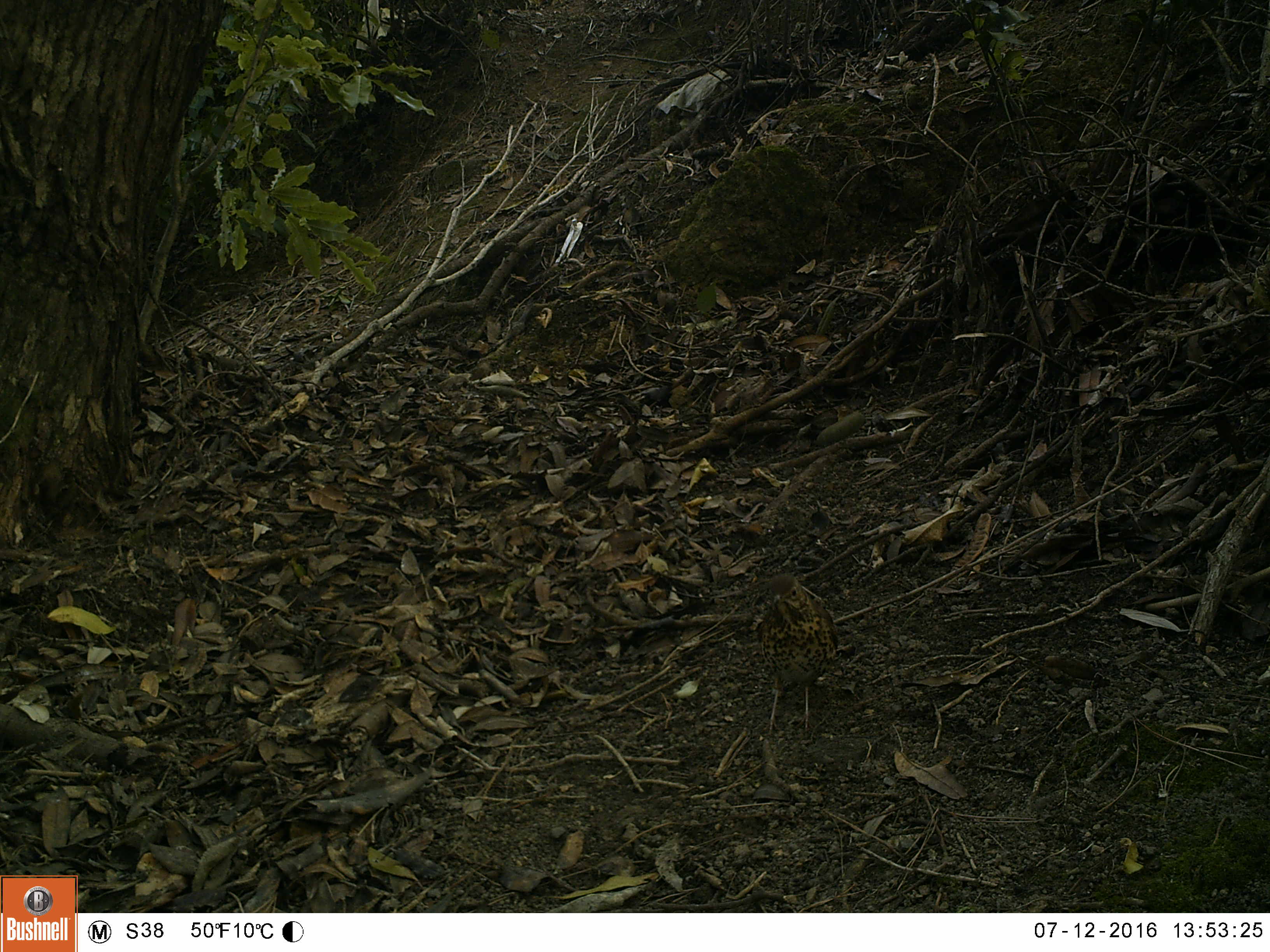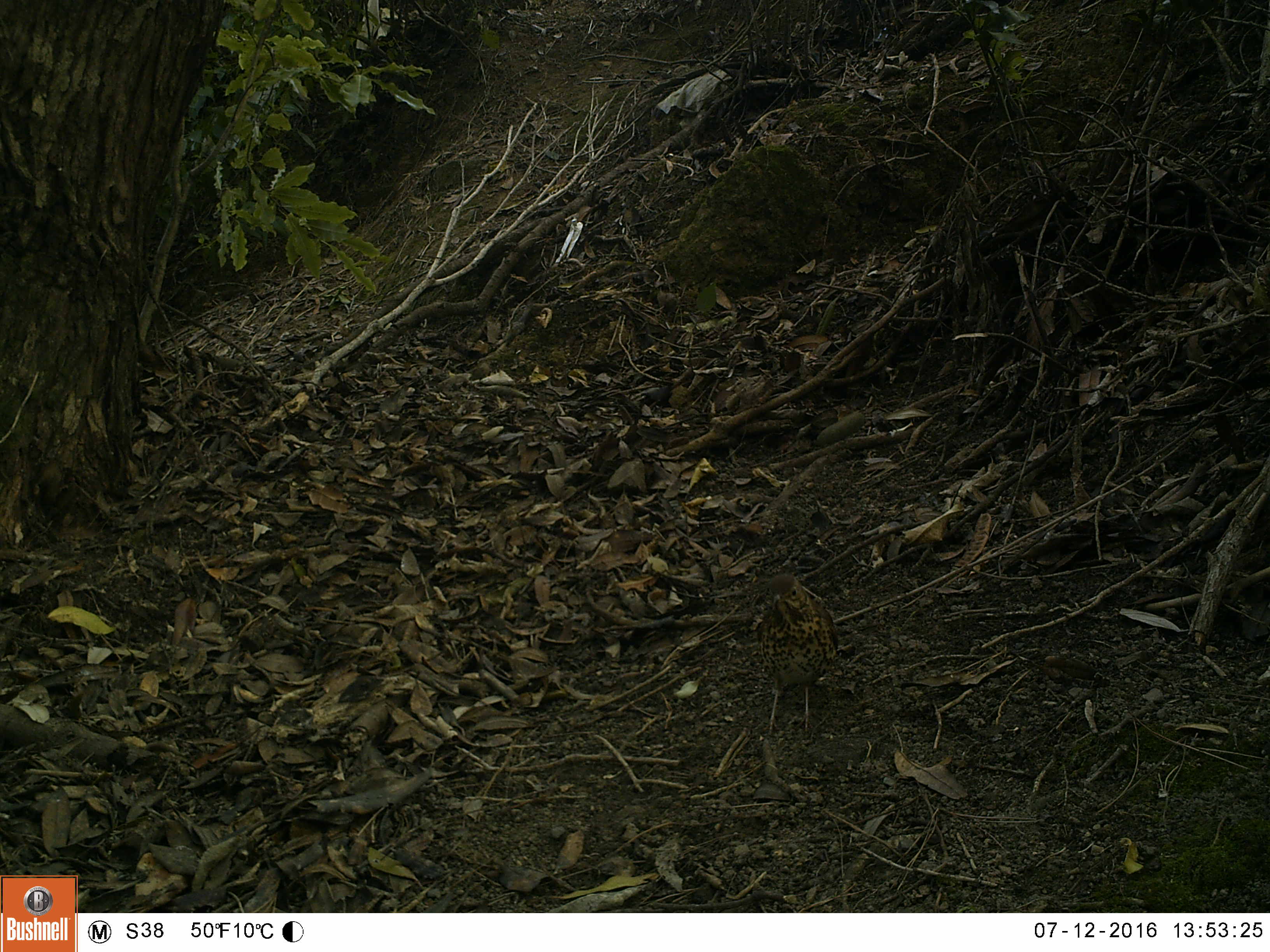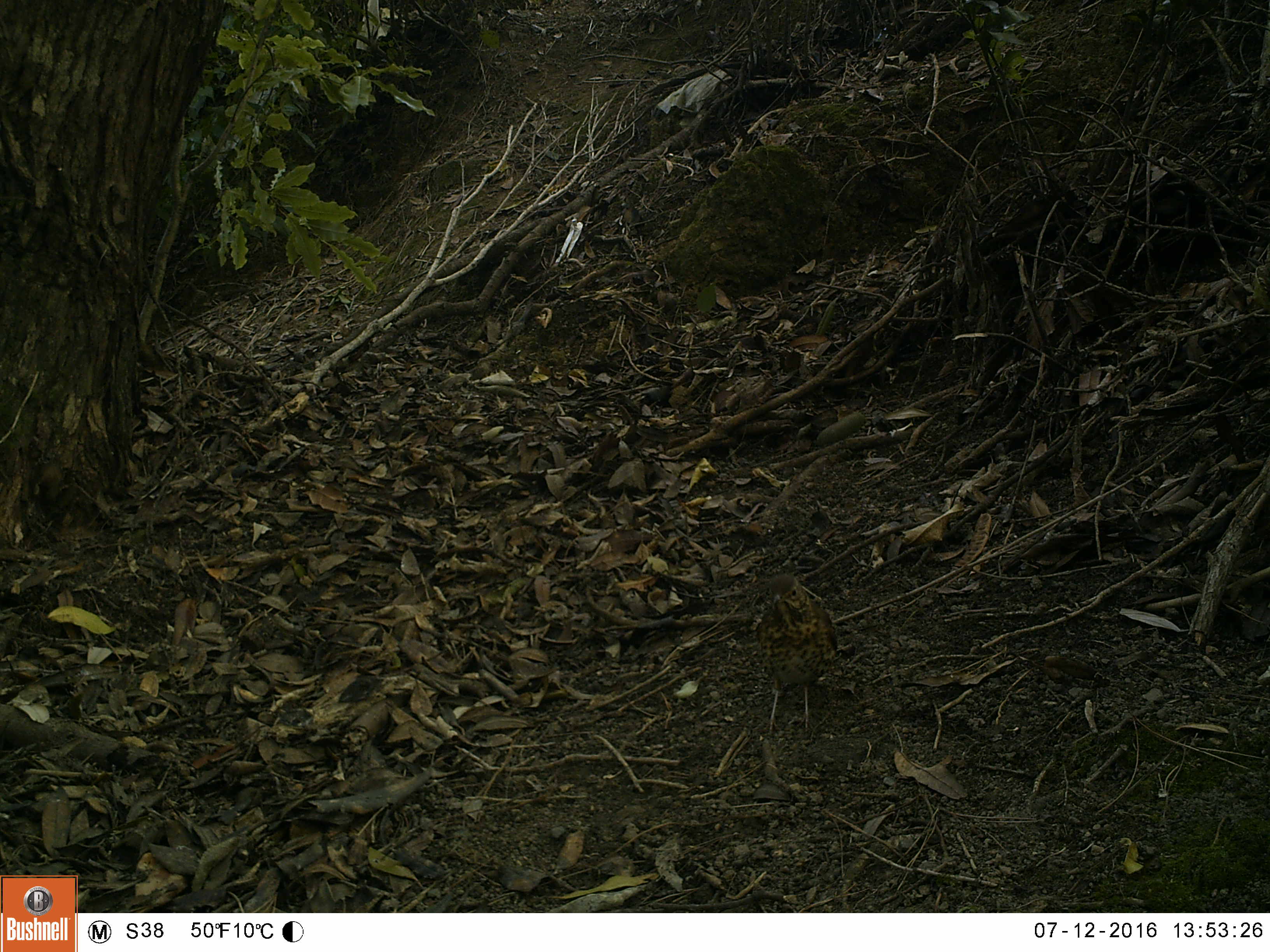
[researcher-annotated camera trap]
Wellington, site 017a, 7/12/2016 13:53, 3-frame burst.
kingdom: Animalia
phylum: Chordata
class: Aves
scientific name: Aves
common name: bird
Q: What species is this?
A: Bird (Aves).